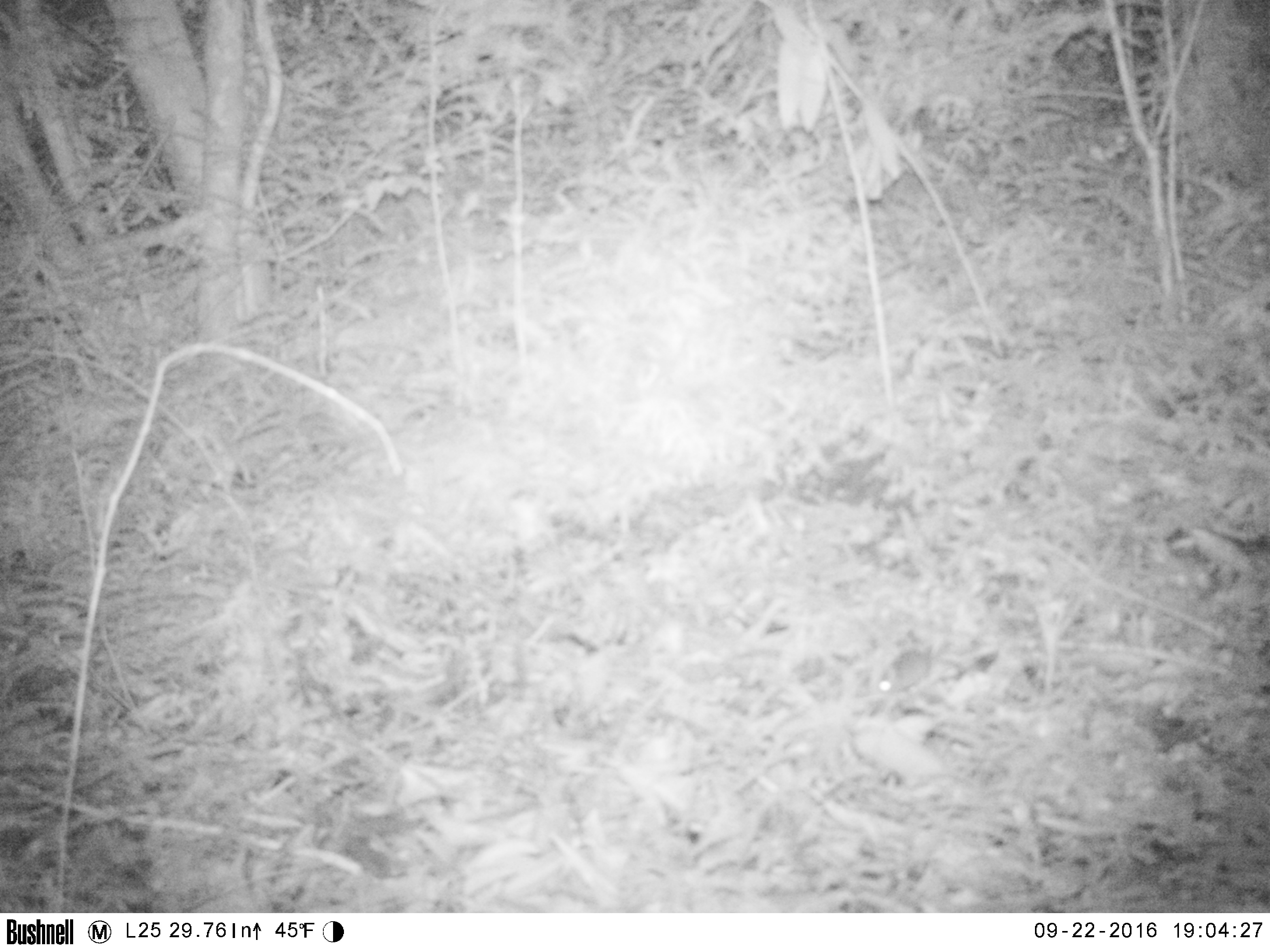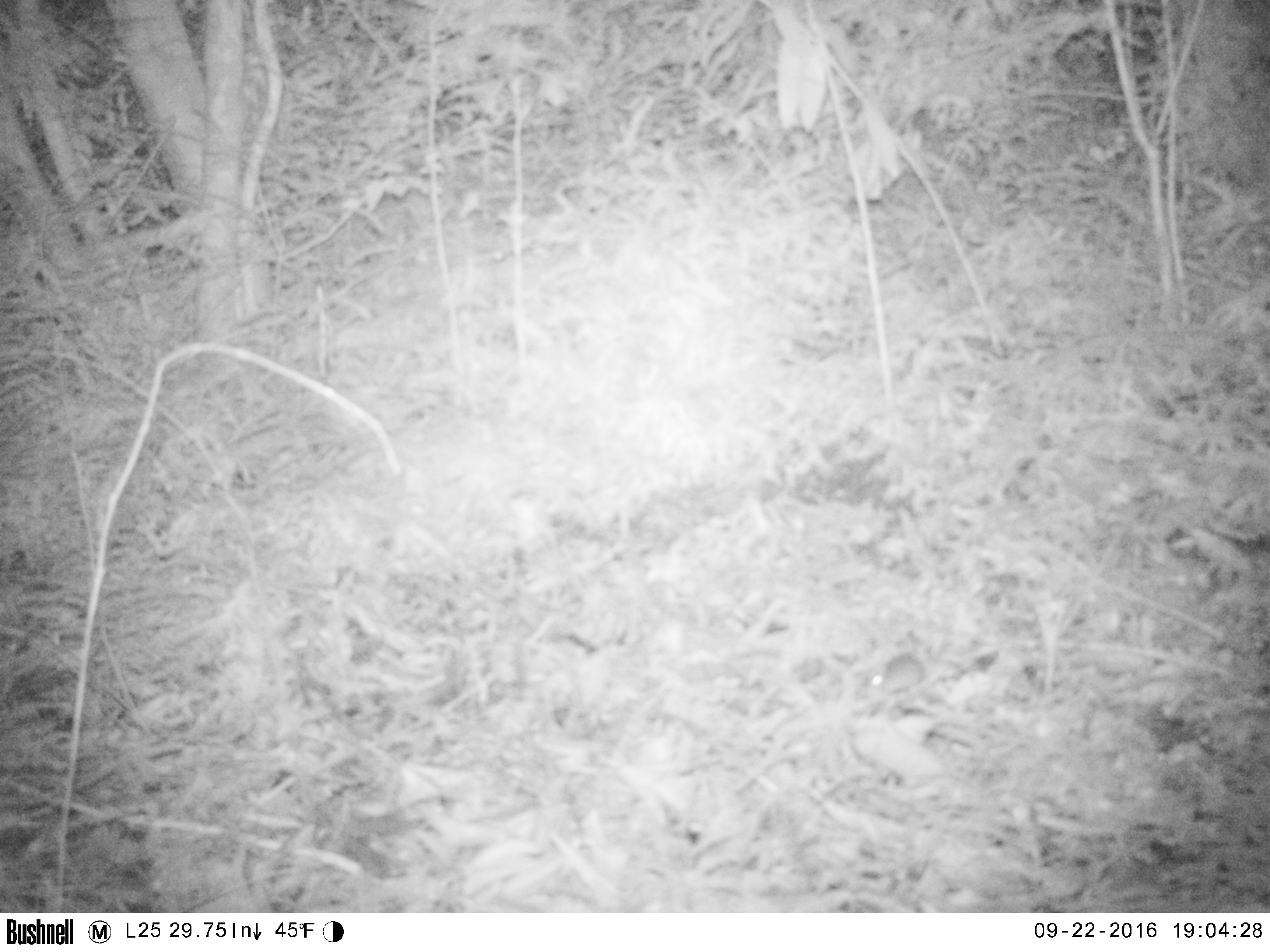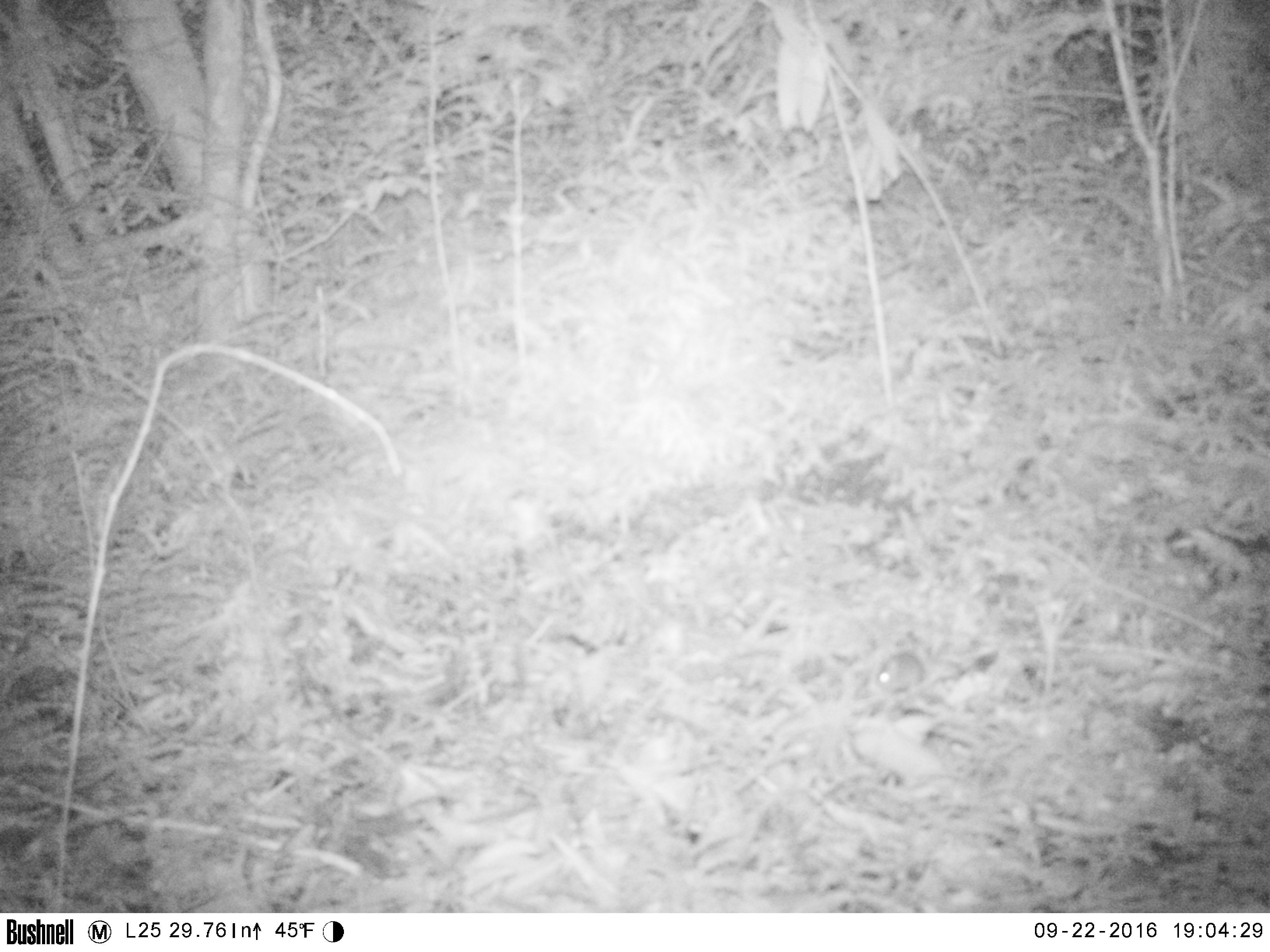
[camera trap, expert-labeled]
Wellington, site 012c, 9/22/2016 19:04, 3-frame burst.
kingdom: Animalia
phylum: Chordata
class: Mammalia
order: Rodentia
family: Muridae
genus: Mus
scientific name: Mus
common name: mouse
Mouse (Mus).